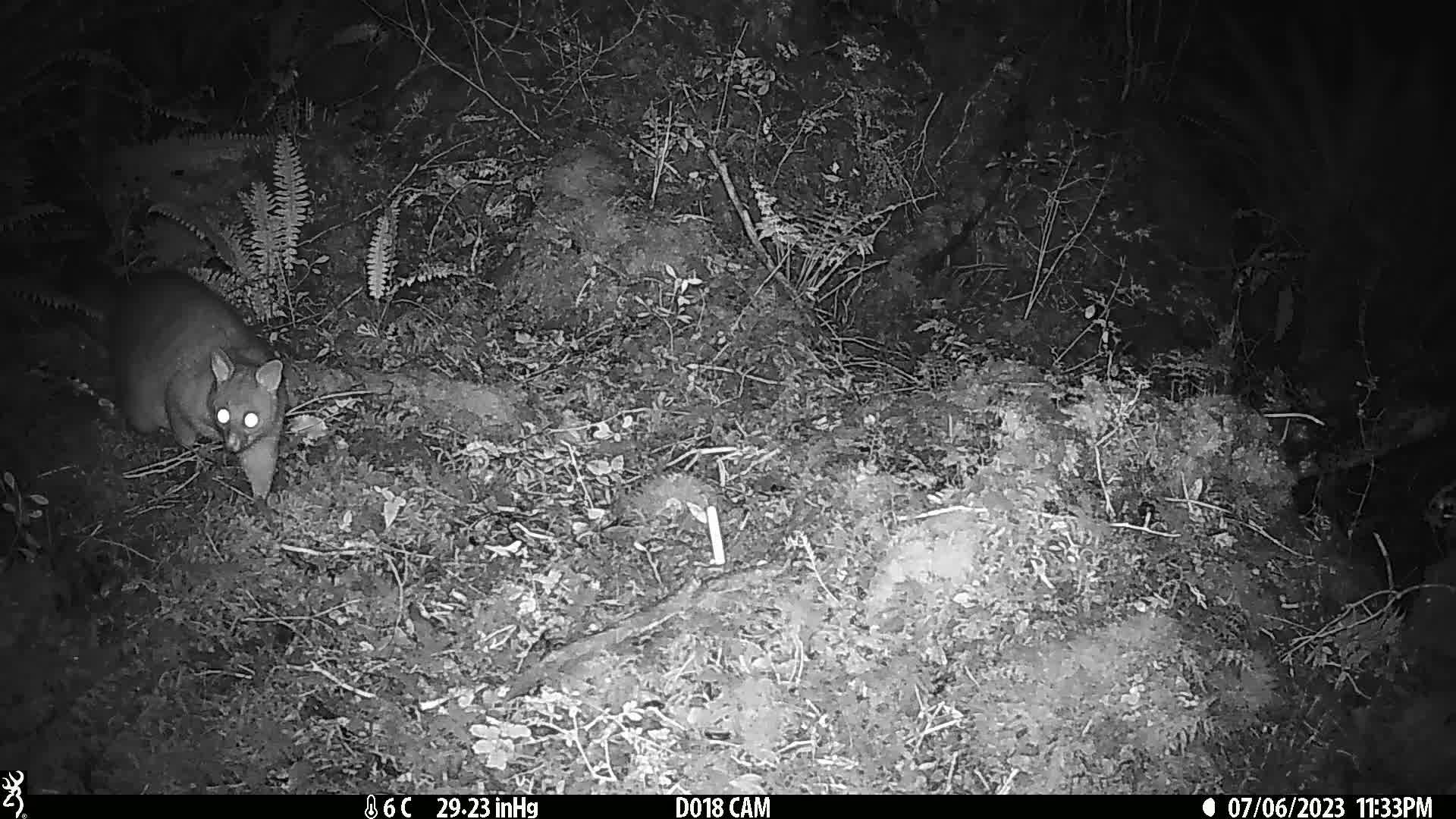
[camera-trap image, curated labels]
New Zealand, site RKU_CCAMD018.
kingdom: Animalia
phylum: Chordata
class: Mammalia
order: Diprotodontia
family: Phalangeridae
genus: Trichosurus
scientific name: Trichosurus vulpecula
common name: common brushtail possum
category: possum